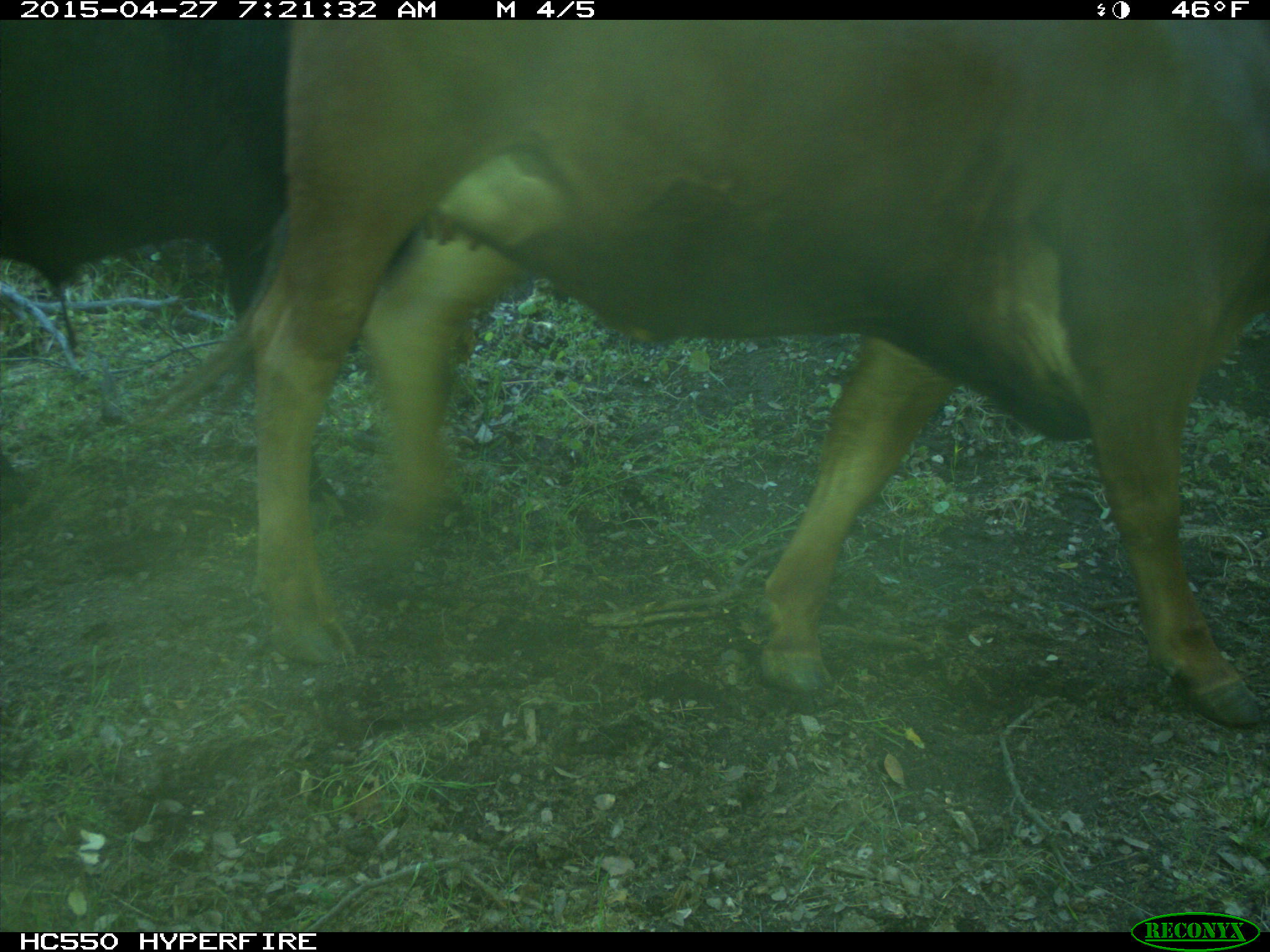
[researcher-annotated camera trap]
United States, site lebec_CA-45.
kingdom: Animalia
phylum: Chordata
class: Mammalia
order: Artiodactyla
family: Bovidae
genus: Bos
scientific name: Bos taurus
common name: domestic cow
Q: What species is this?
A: Bos taurus (domestic cow).